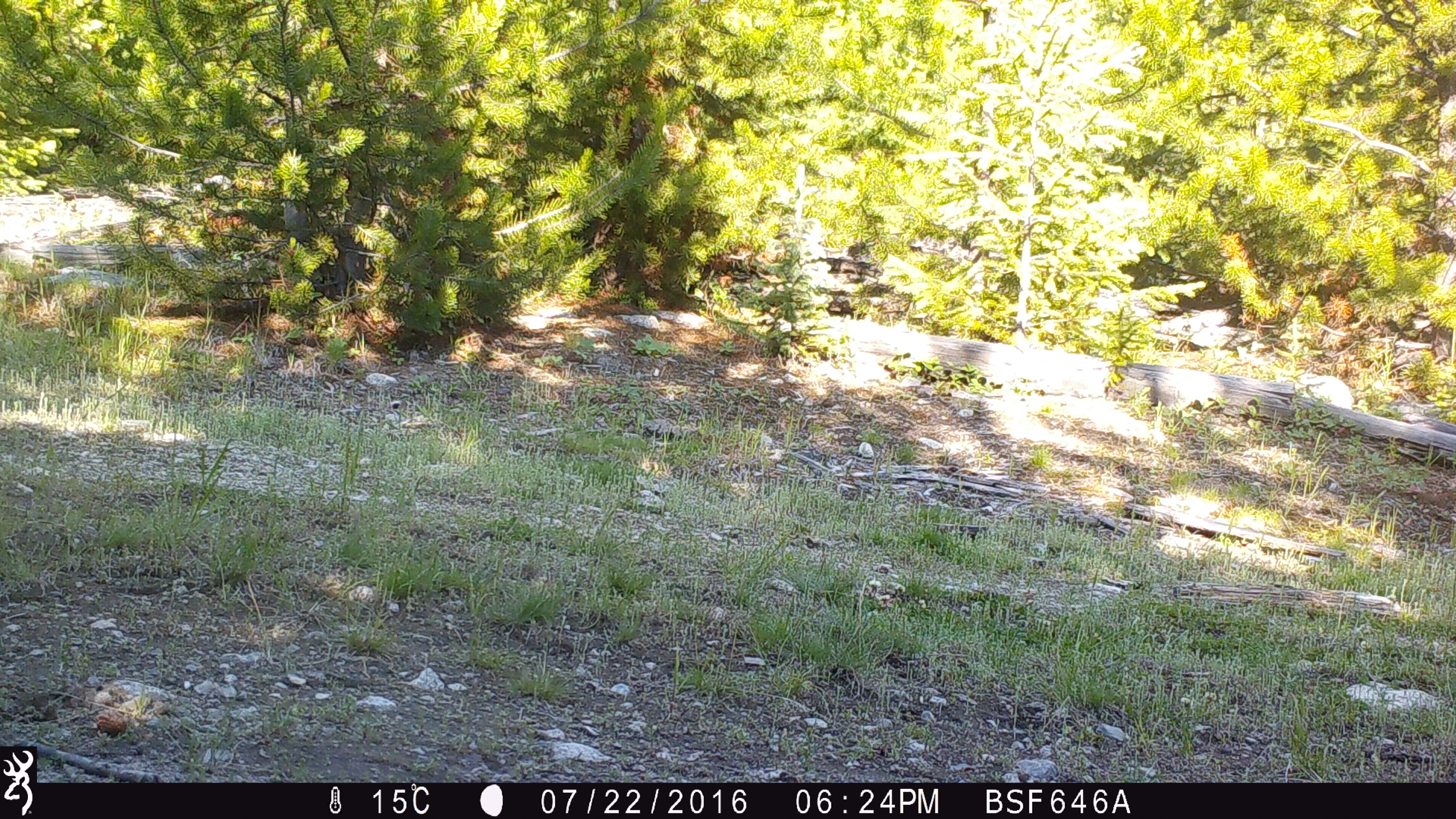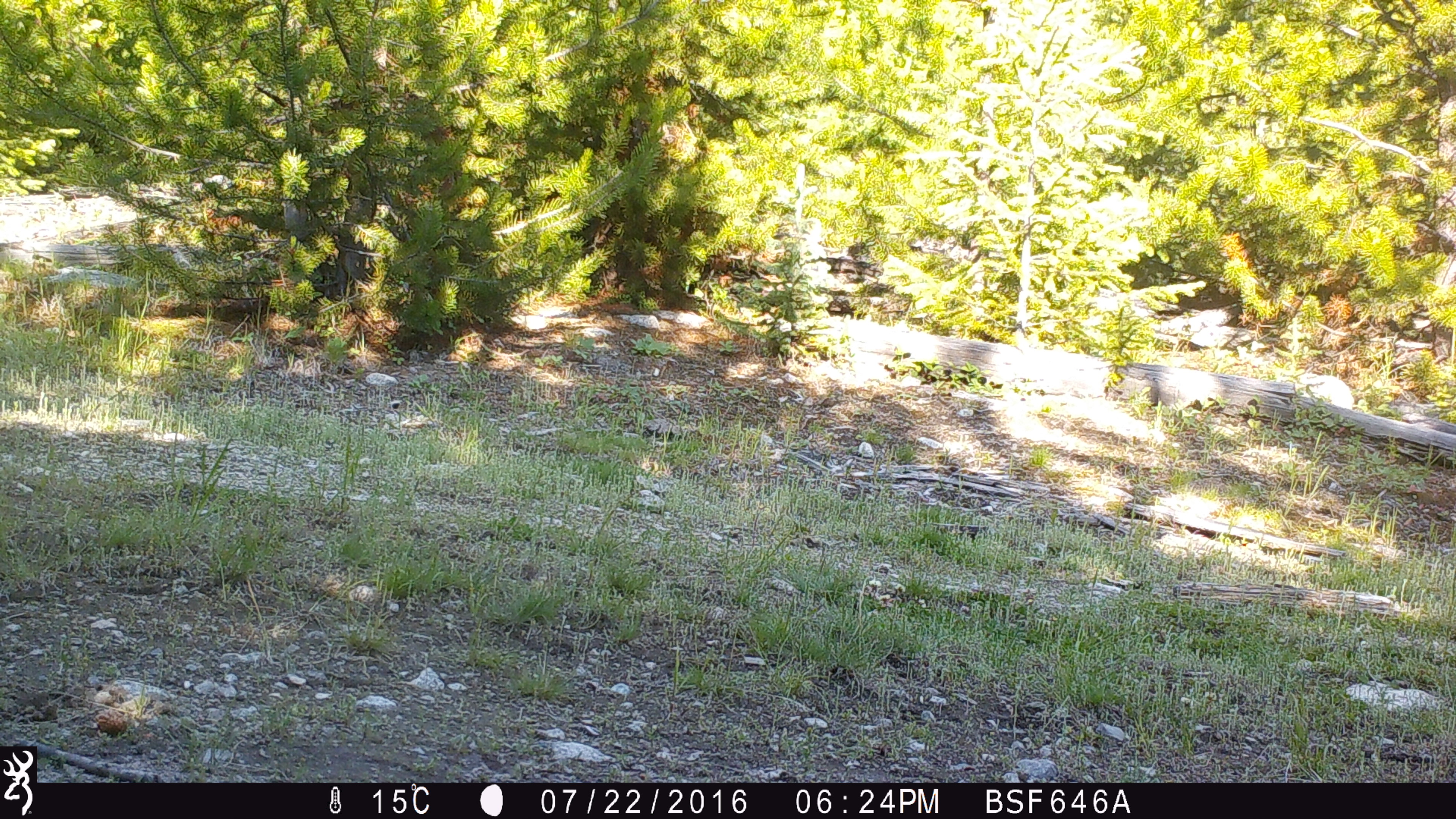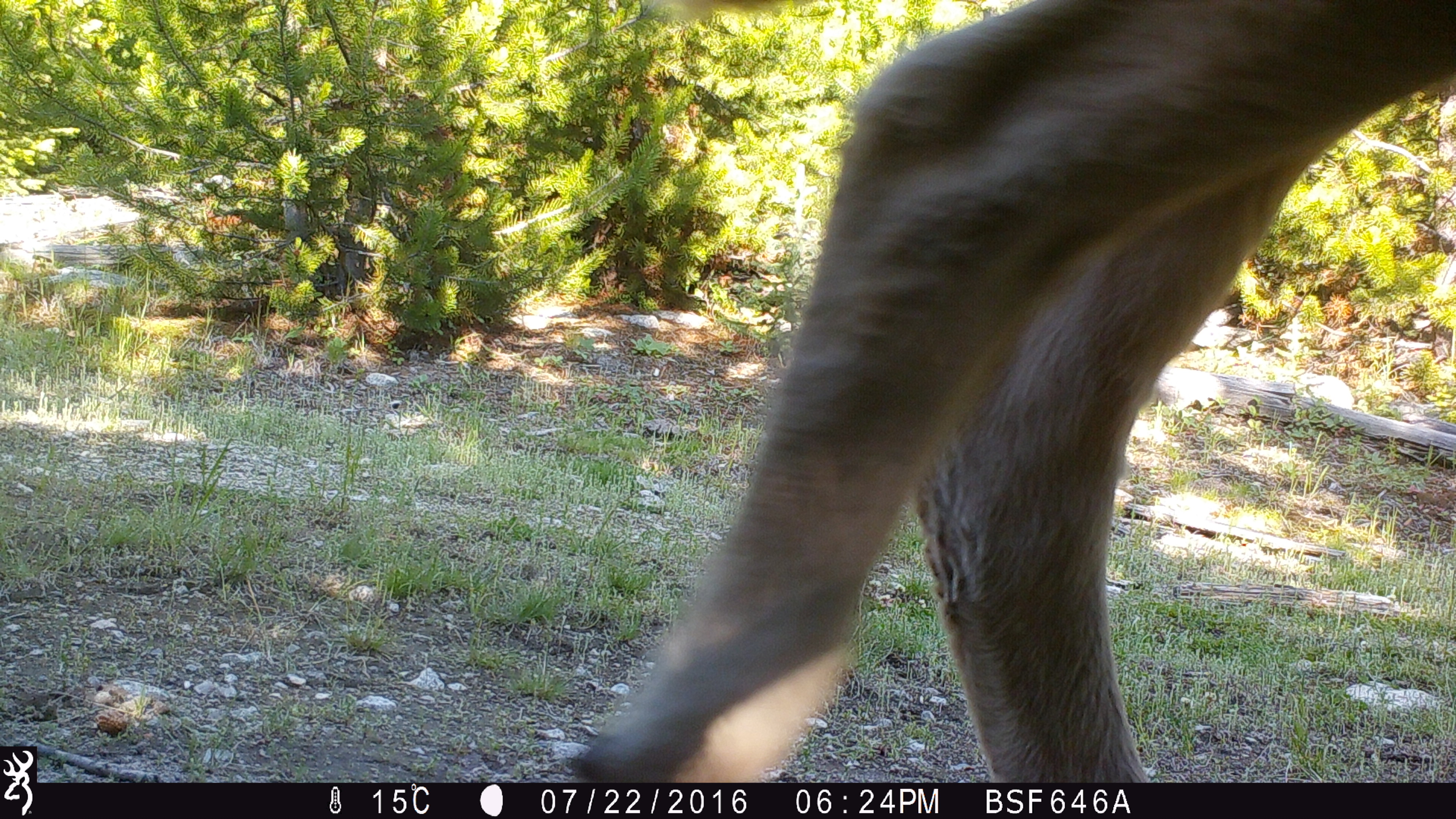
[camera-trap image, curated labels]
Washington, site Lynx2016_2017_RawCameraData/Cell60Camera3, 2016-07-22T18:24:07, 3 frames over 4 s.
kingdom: Animalia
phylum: Chordata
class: Mammalia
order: Artiodactyla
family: Bovidae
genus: Bos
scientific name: Bos taurus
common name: domestic cattle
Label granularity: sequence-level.